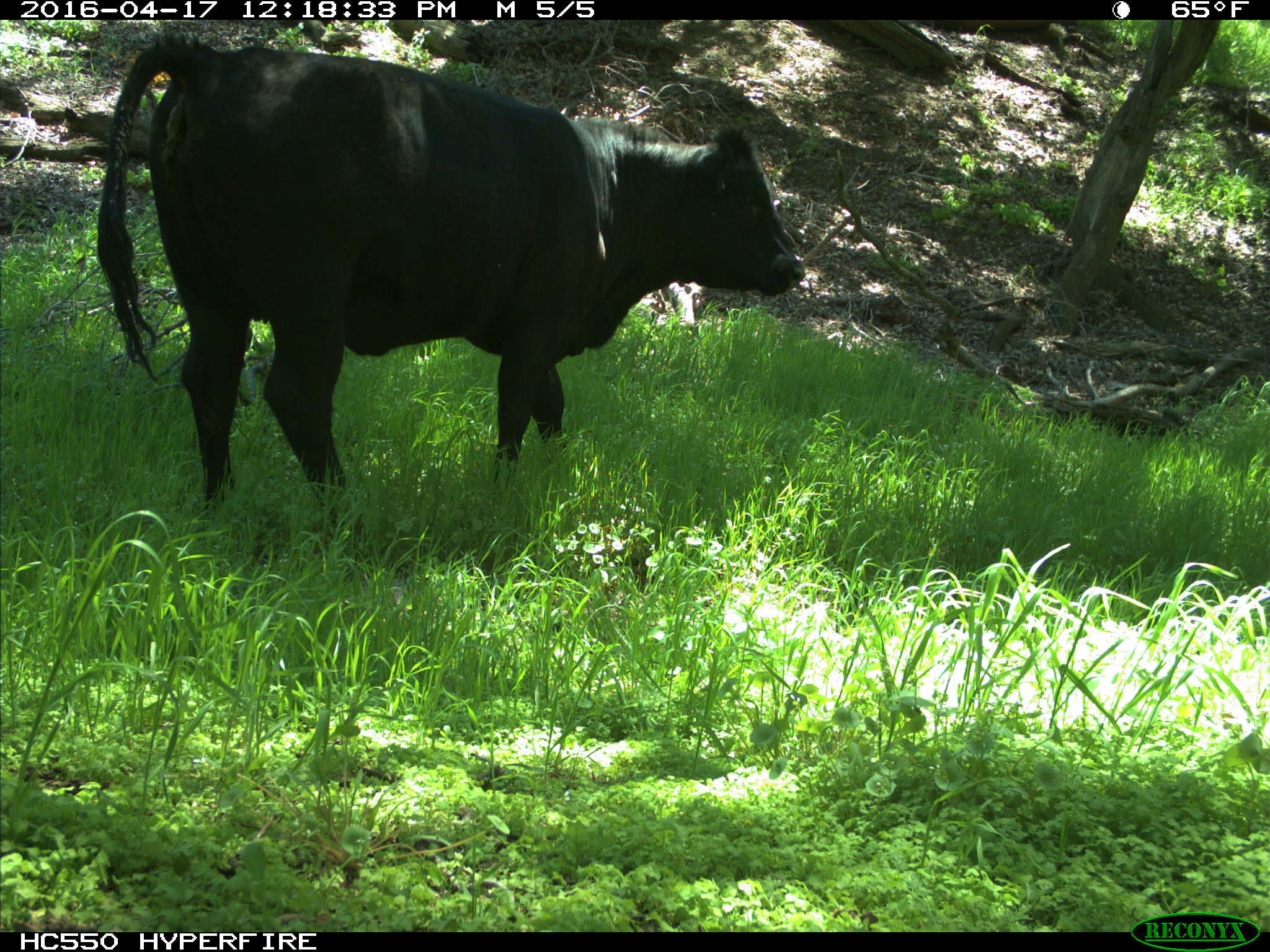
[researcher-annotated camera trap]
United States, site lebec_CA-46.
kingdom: Animalia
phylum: Chordata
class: Mammalia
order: Artiodactyla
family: Bovidae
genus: Bos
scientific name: Bos taurus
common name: domestic cow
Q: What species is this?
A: Bos taurus (domestic cow).